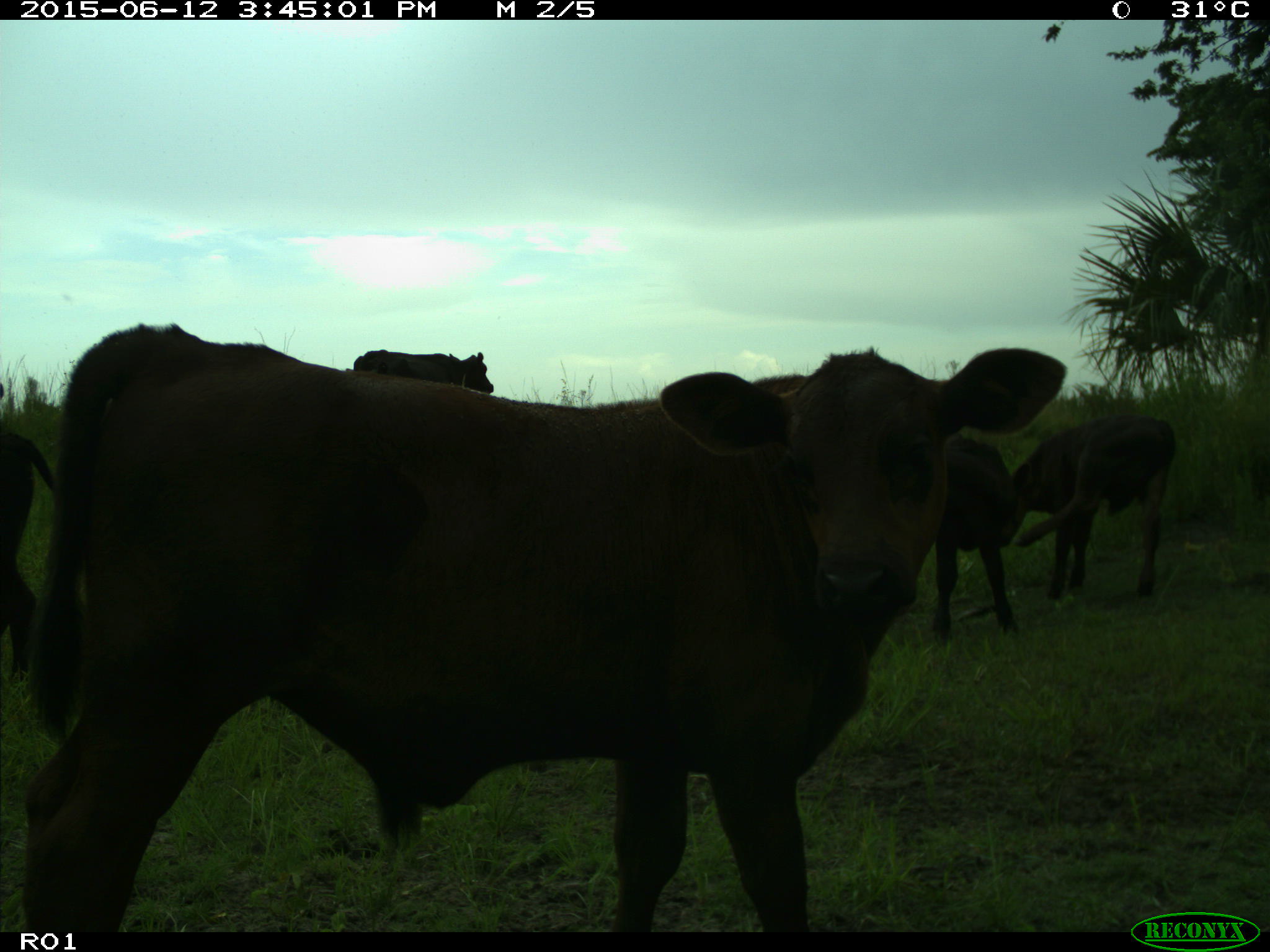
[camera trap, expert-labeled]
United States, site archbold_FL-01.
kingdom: Animalia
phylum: Chordata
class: Mammalia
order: Artiodactyla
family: Bovidae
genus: Bos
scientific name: Bos taurus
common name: domestic cow